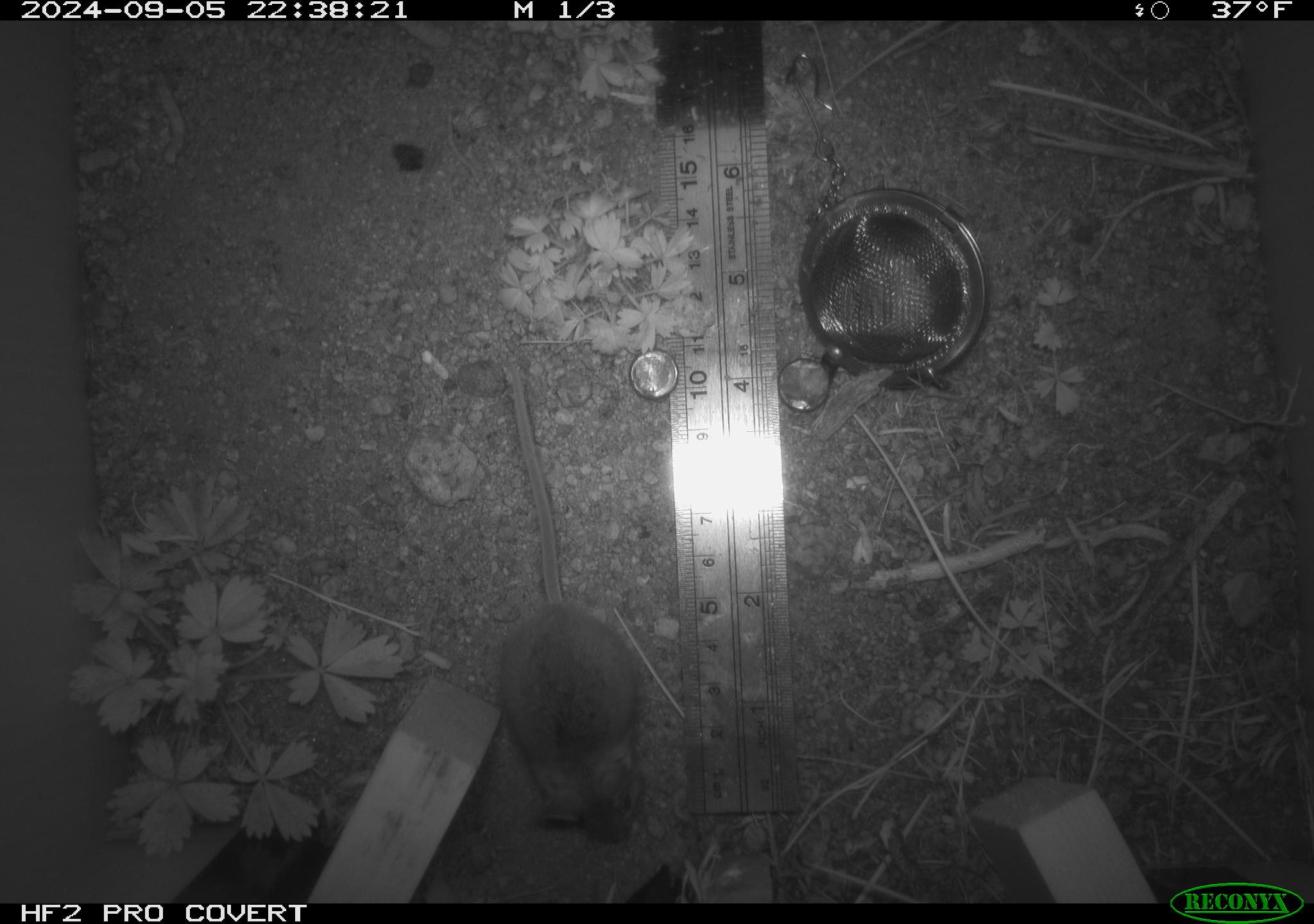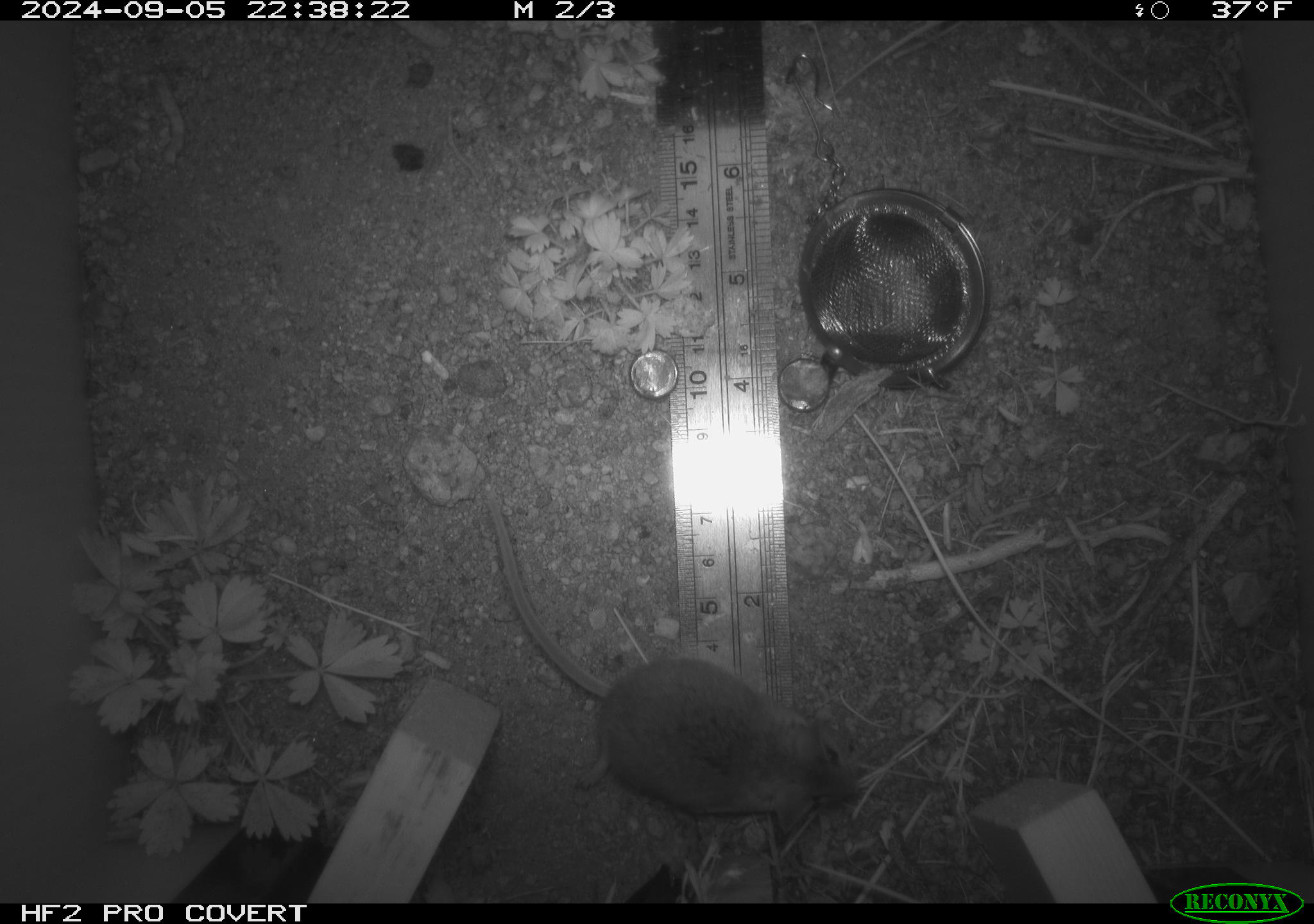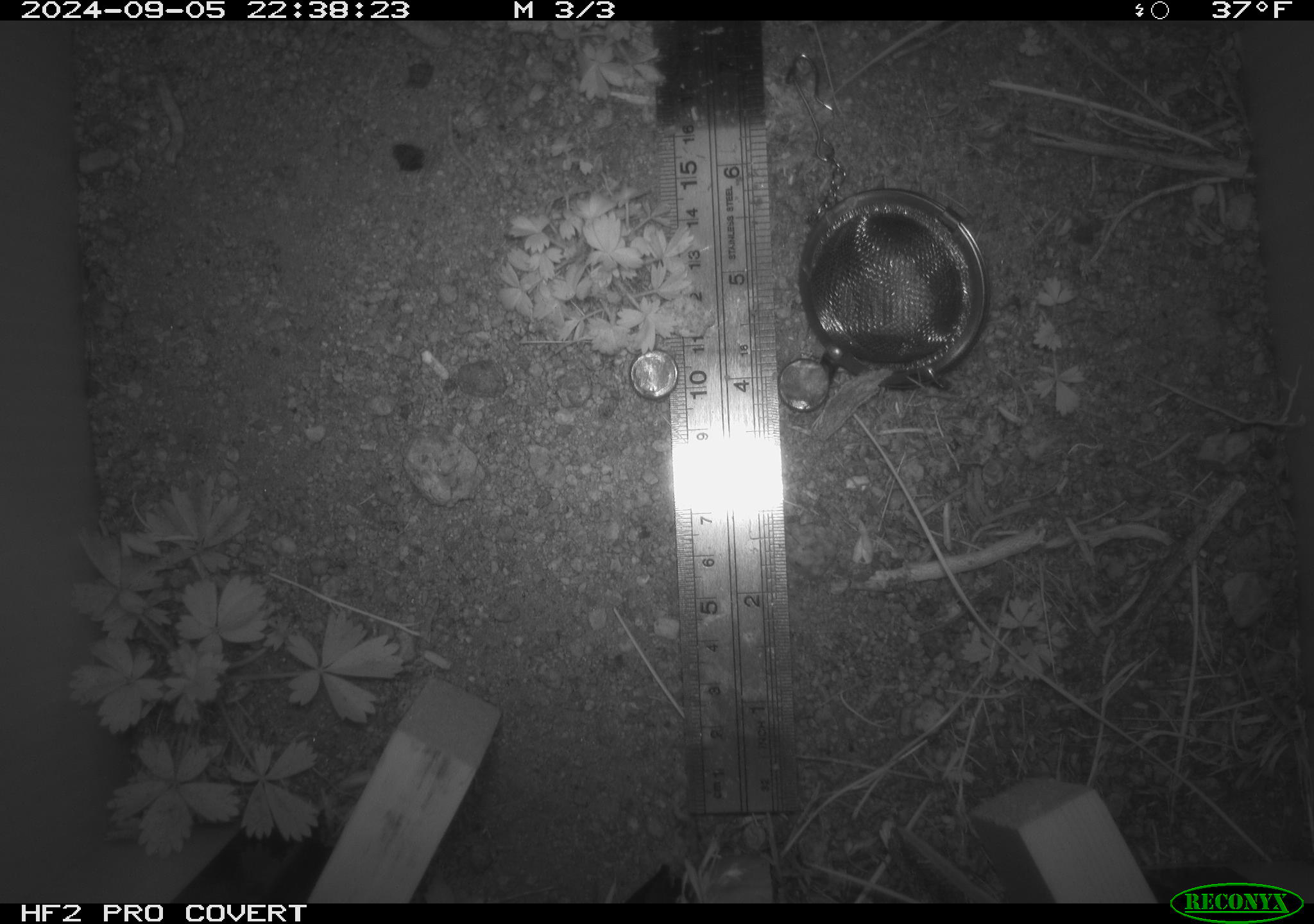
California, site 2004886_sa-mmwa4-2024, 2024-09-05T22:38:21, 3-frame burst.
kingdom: Animalia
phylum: Chordata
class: Mammalia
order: Rodentia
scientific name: Rodentia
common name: mouse species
Mouse species (Rodentia).